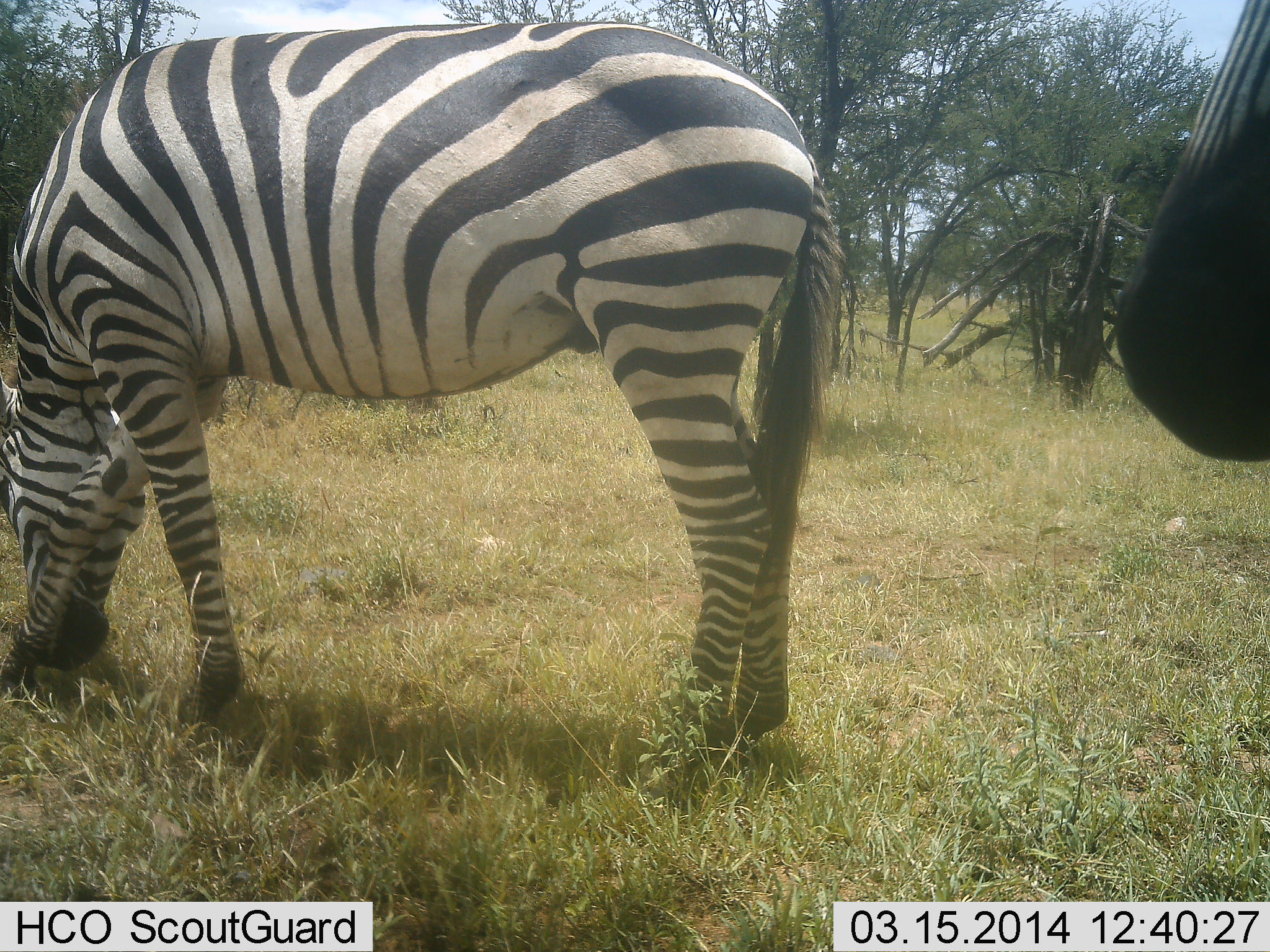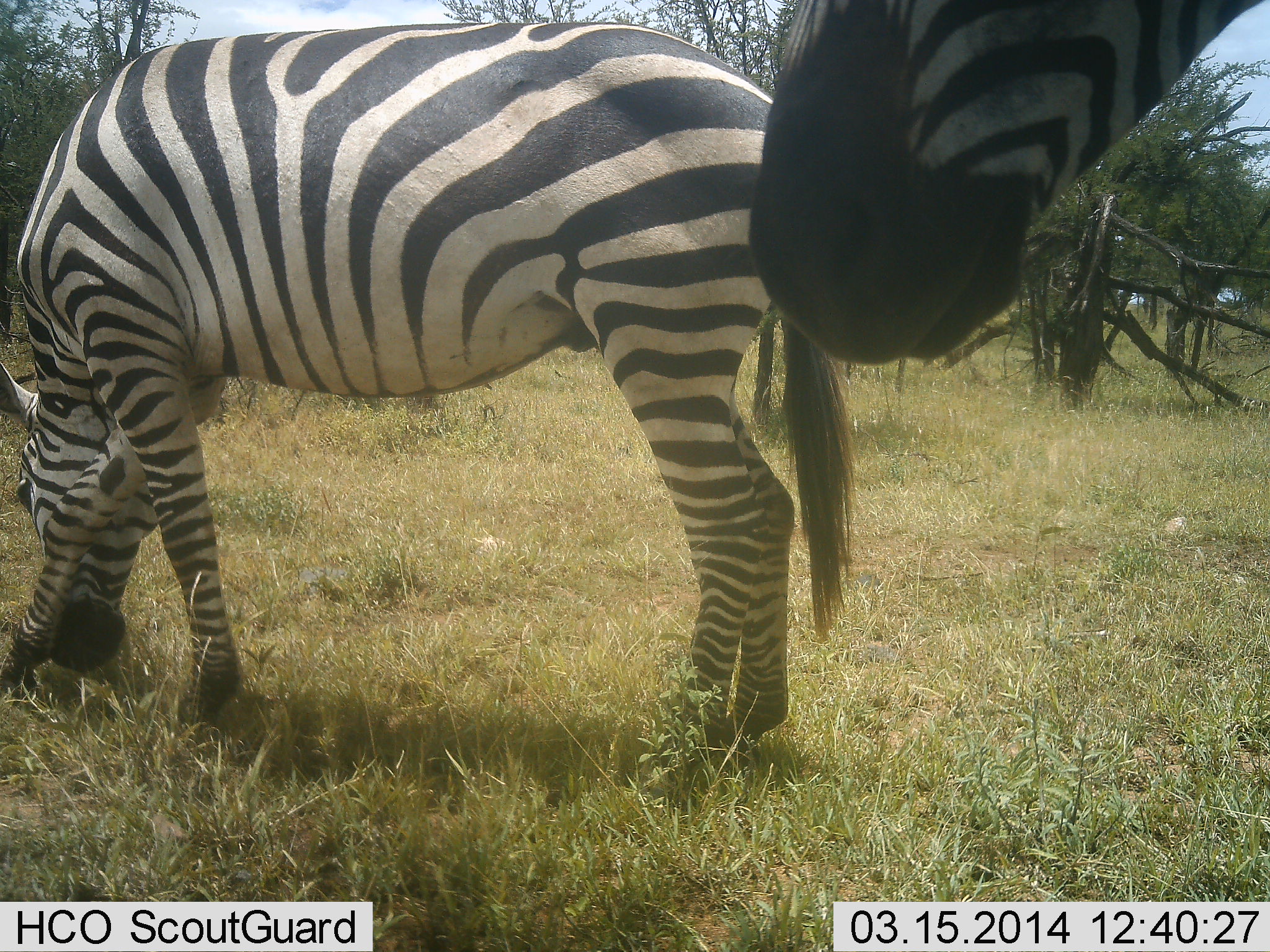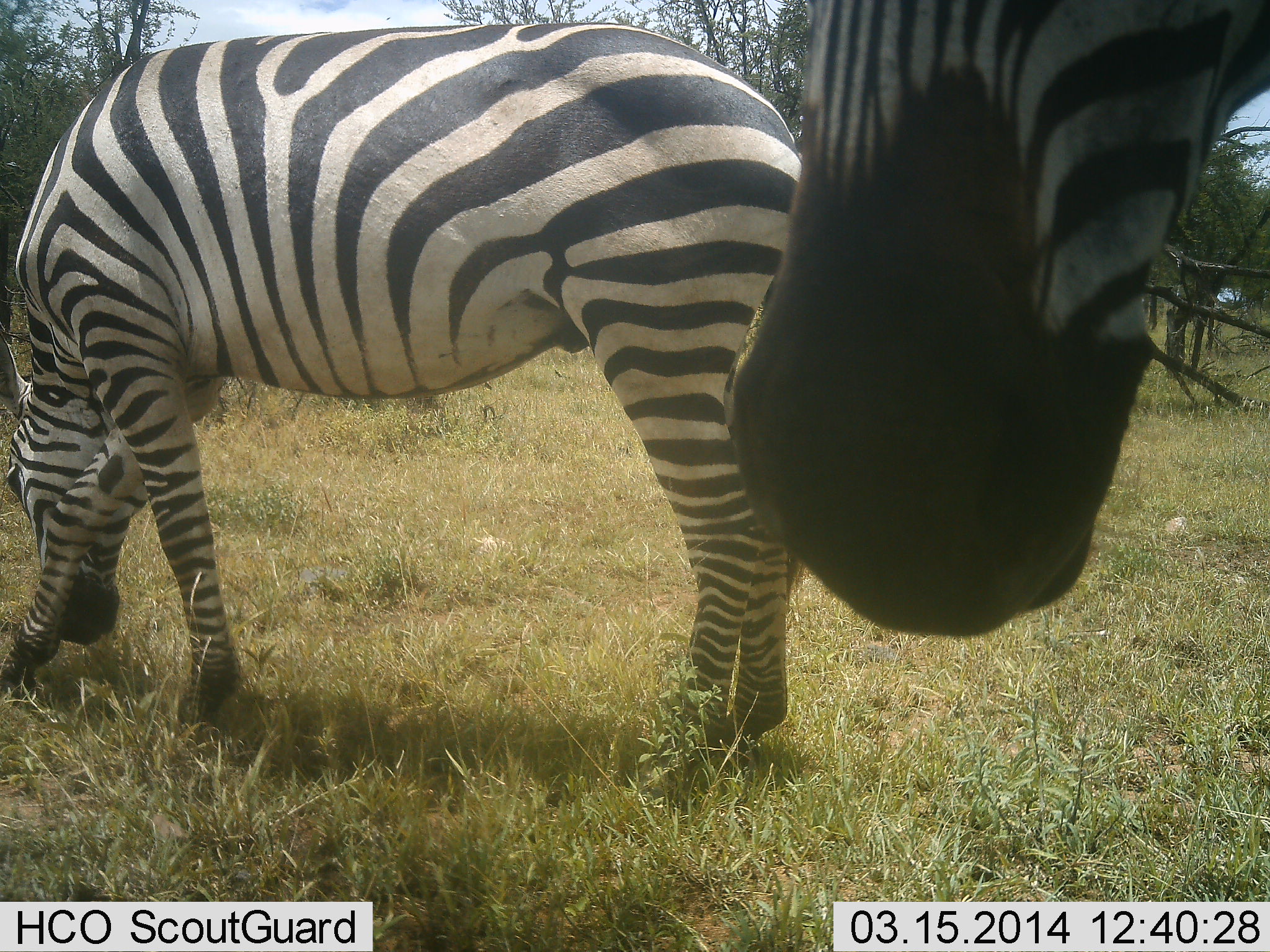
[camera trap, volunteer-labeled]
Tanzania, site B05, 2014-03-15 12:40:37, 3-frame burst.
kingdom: Animalia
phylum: Chordata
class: Mammalia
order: Perissodactyla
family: Equidae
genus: Equus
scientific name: Equus quagga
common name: plains zebra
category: zebra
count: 2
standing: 70%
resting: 0%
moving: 10%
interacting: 0%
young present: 0%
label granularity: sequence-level